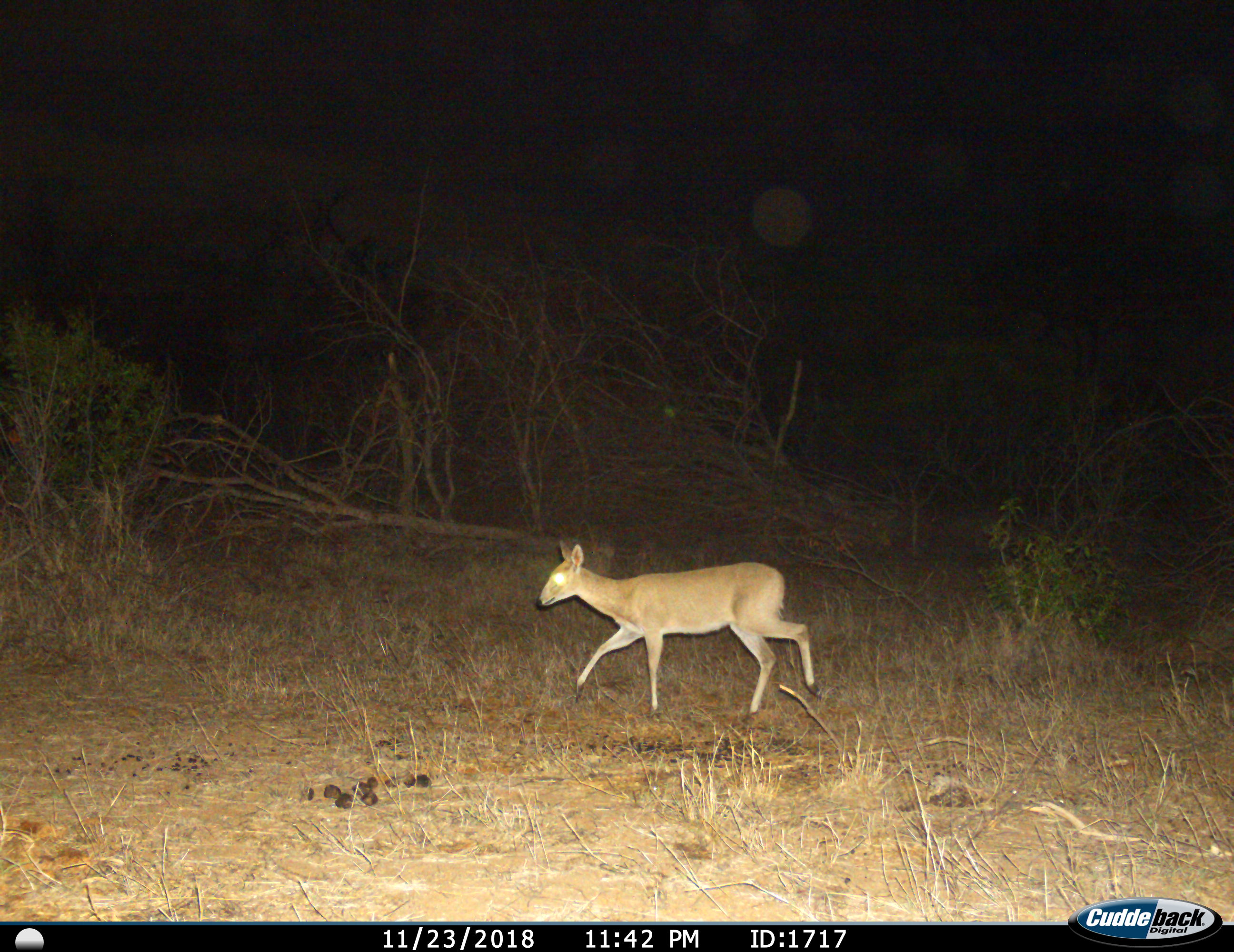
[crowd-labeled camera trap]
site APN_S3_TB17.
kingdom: Animalia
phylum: Chordata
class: Mammalia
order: Artiodactyla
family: Bovidae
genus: Sylvicapra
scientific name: Sylvicapra grimmia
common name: common duiker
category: duikercommongrey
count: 1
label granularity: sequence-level